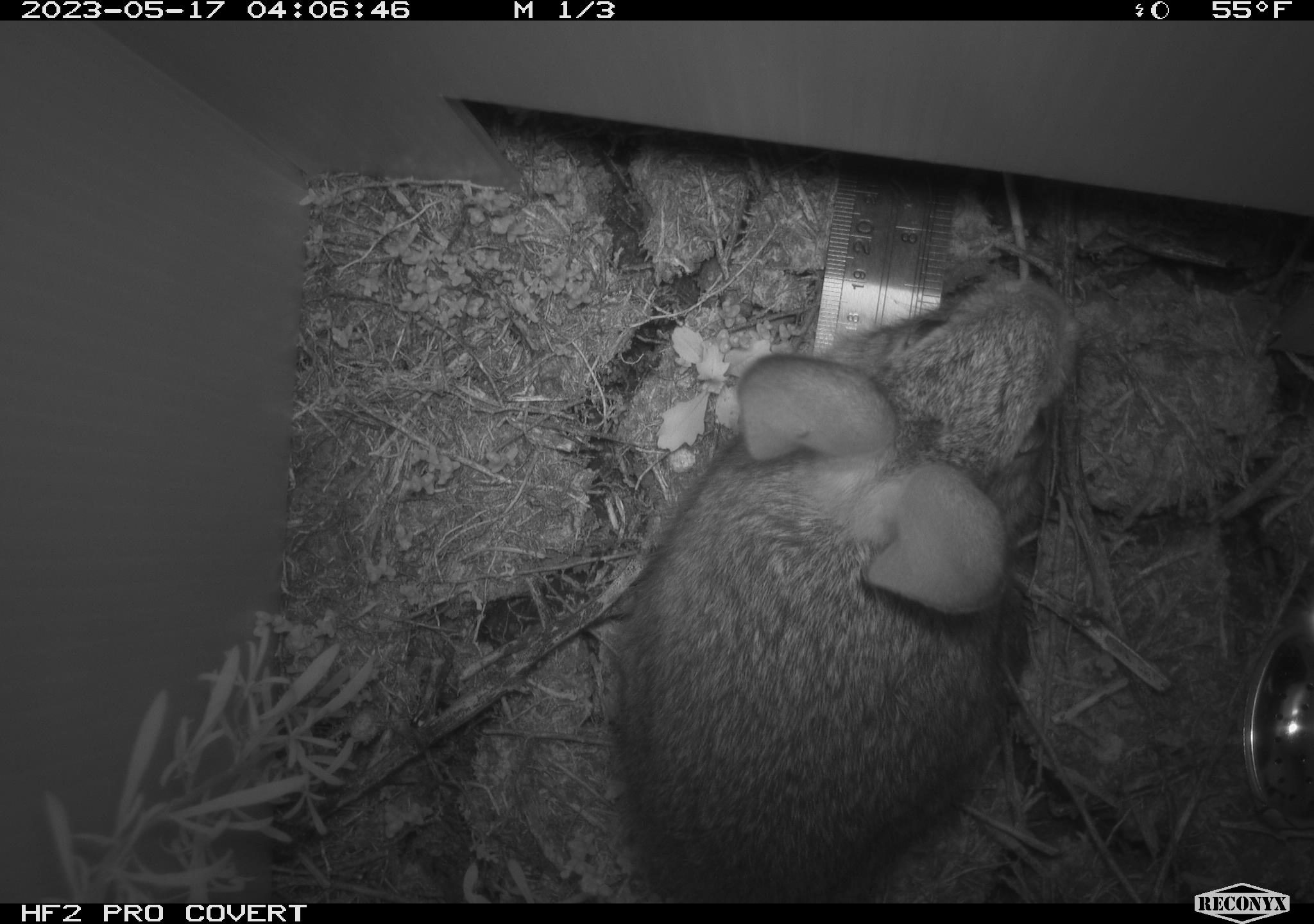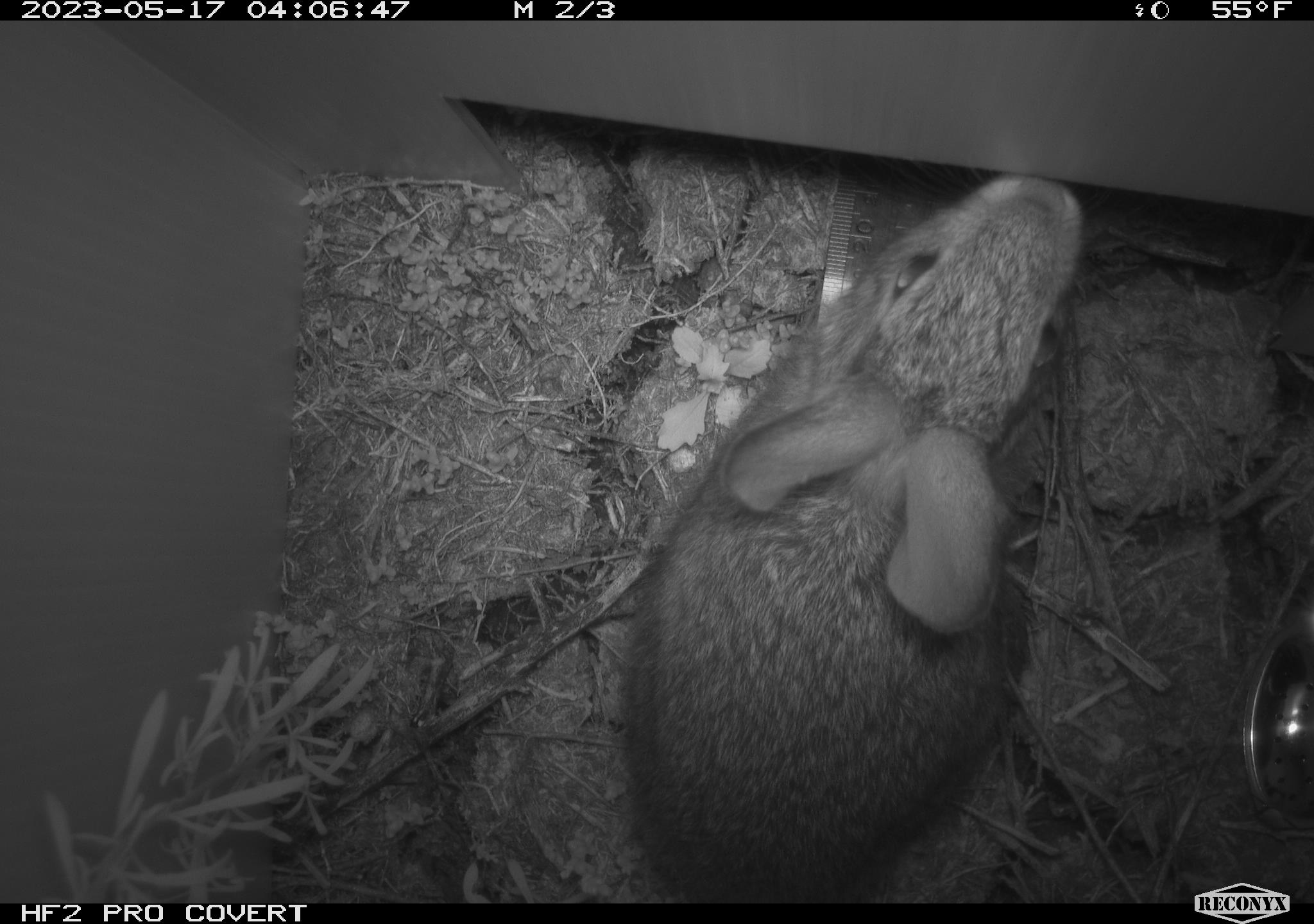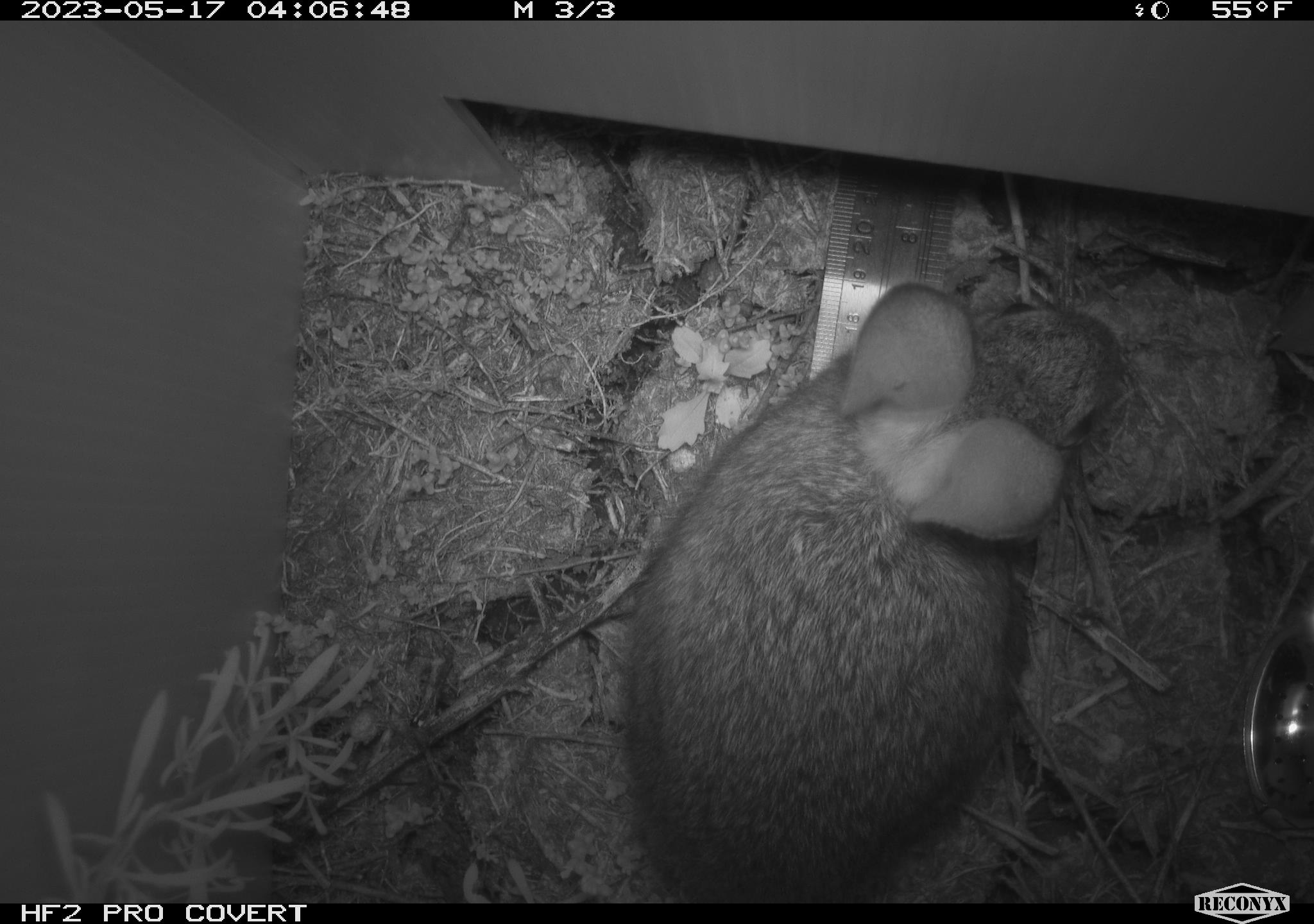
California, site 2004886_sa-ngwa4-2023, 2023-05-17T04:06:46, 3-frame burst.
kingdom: Animalia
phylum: Chordata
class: Mammalia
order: Lagomorpha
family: Leporidae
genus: Sylvilagus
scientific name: Sylvilagus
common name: cottontail rabbits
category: sylvilagus species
Sylvilagus species (cottontail rabbits) (Sylvilagus).